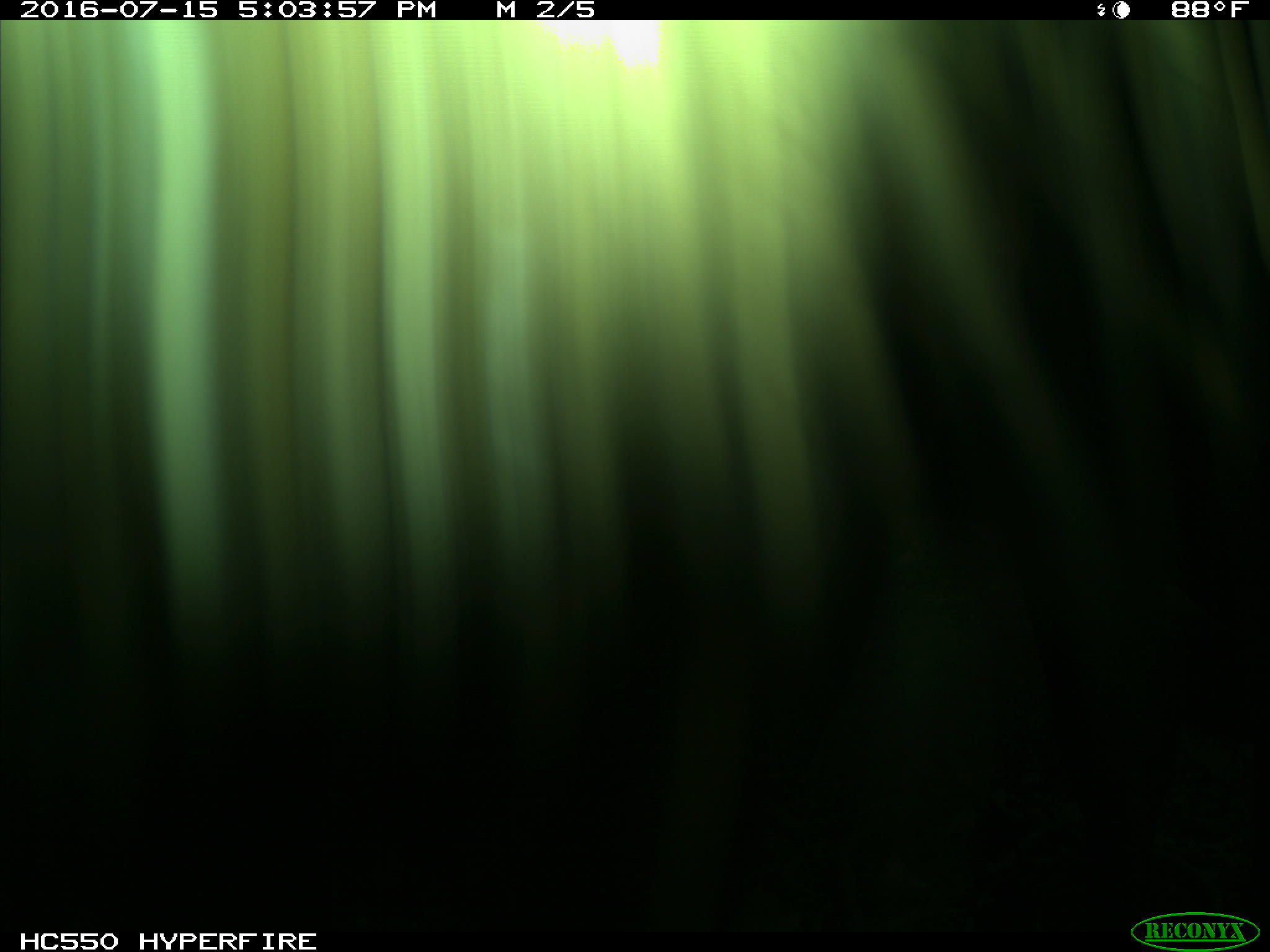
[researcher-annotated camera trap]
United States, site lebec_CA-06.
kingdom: Animalia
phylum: Chordata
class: Mammalia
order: Artiodactyla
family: Bovidae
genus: Bos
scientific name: Bos taurus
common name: domestic cow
Bos taurus (domestic cow).